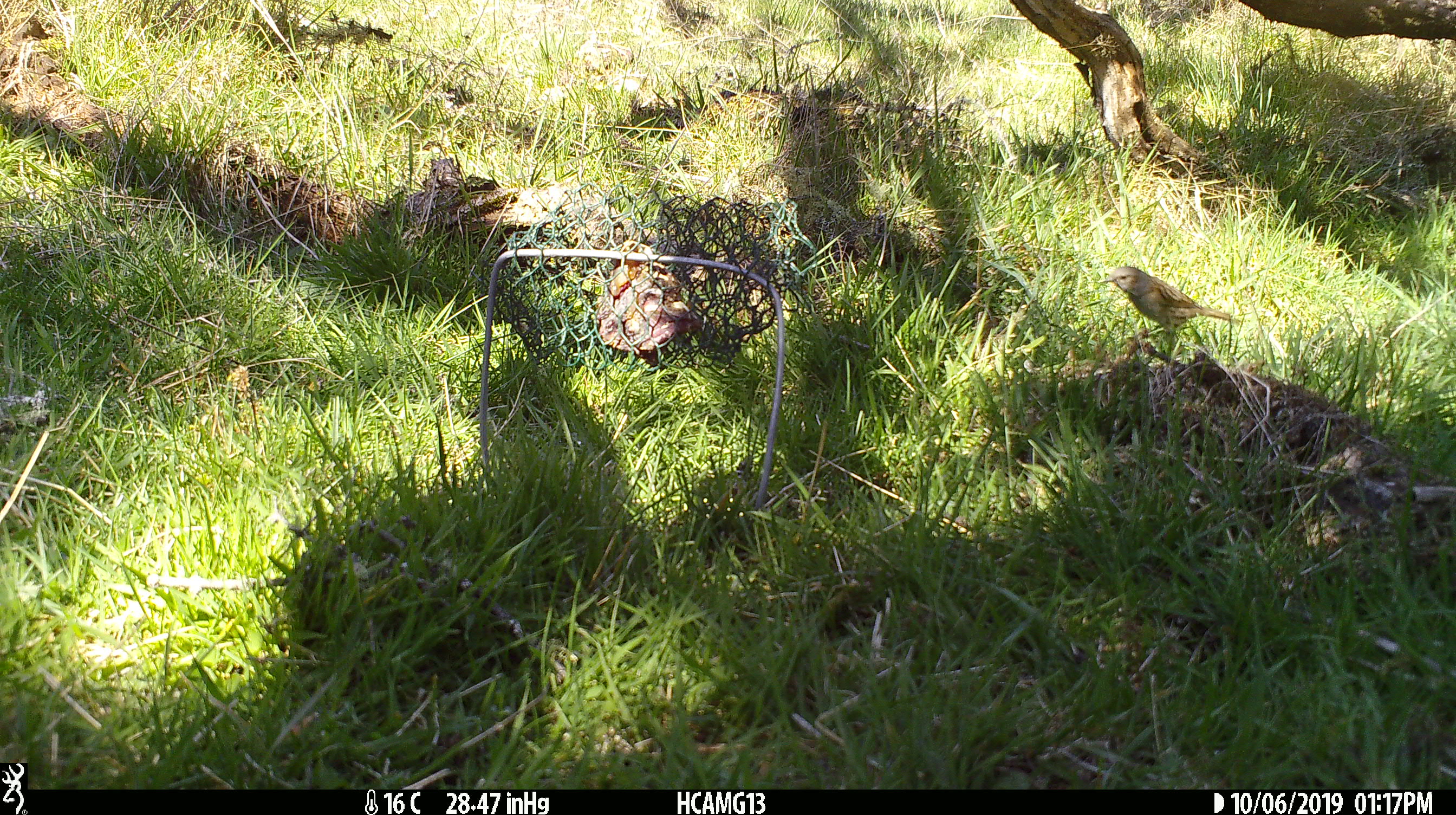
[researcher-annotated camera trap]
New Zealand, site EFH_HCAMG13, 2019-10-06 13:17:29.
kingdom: Animalia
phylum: Chordata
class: Aves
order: Passeriformes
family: Prunellidae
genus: Prunella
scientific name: Prunella modularis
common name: dunnock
Dunnock (Prunella modularis).